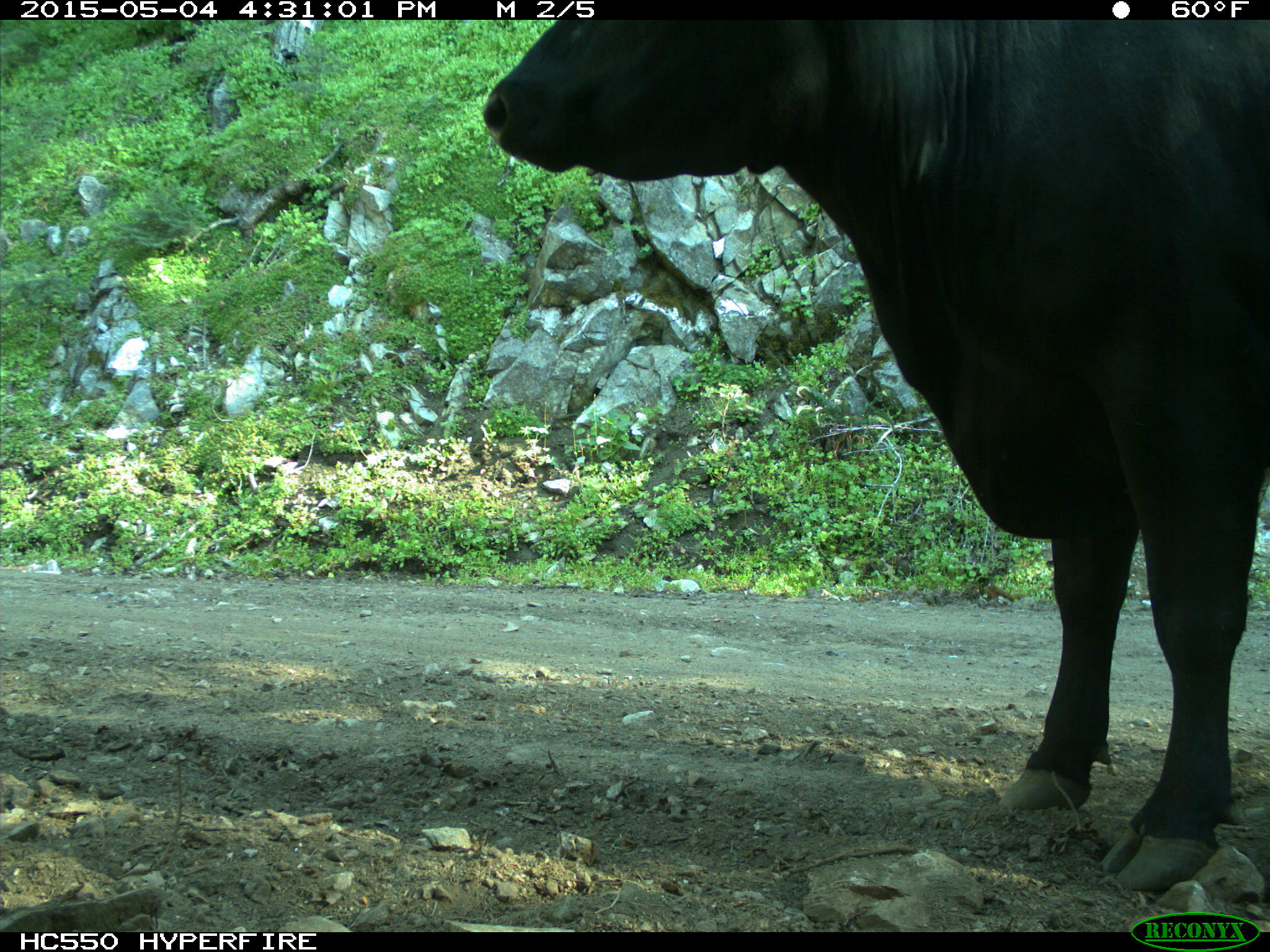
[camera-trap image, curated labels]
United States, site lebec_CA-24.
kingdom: Animalia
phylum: Chordata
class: Mammalia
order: Artiodactyla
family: Bovidae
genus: Bos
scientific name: Bos taurus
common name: domestic cow